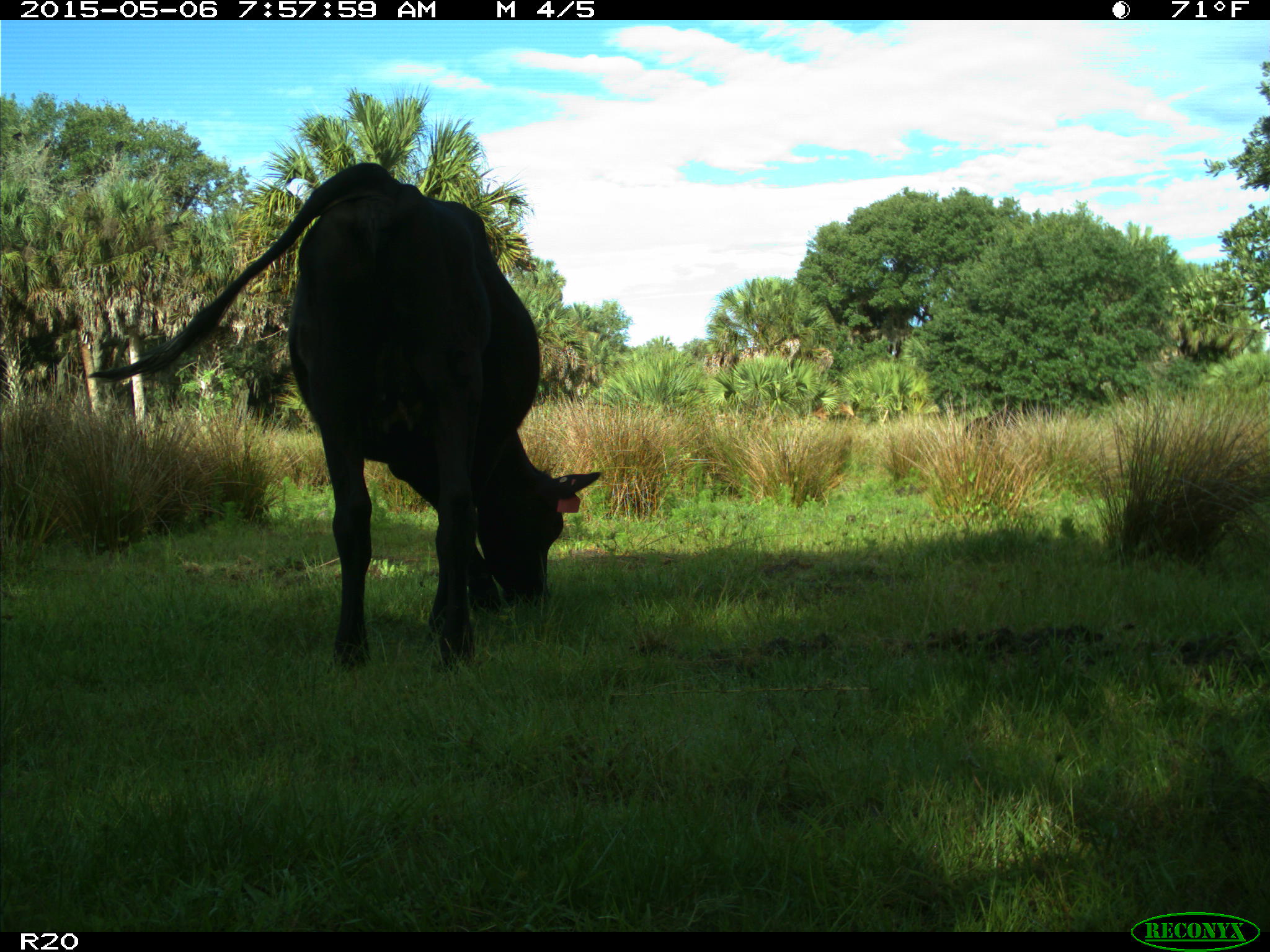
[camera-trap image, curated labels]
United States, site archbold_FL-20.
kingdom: Animalia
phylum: Chordata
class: Mammalia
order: Artiodactyla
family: Bovidae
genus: Bos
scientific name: Bos taurus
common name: domestic cow